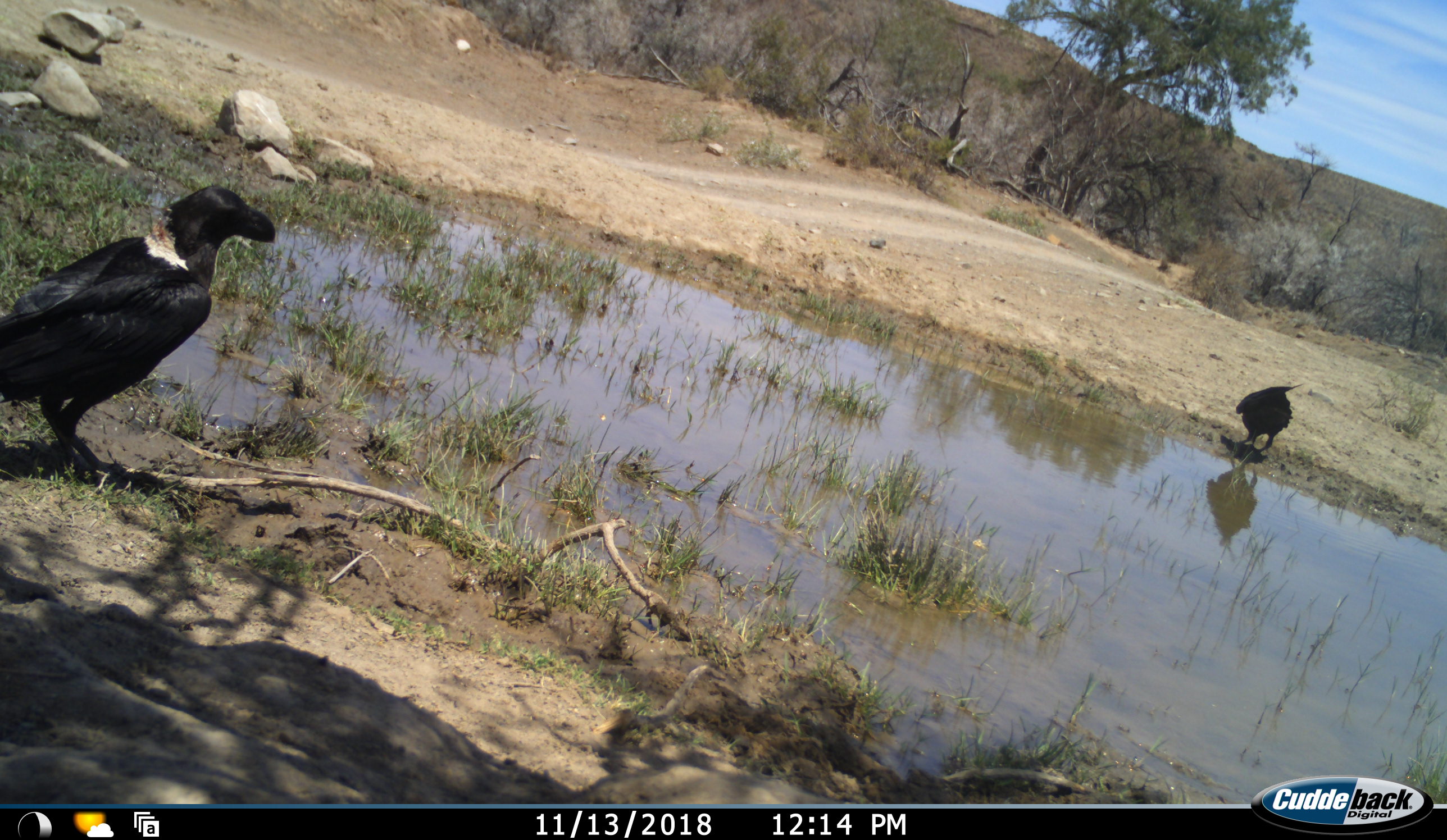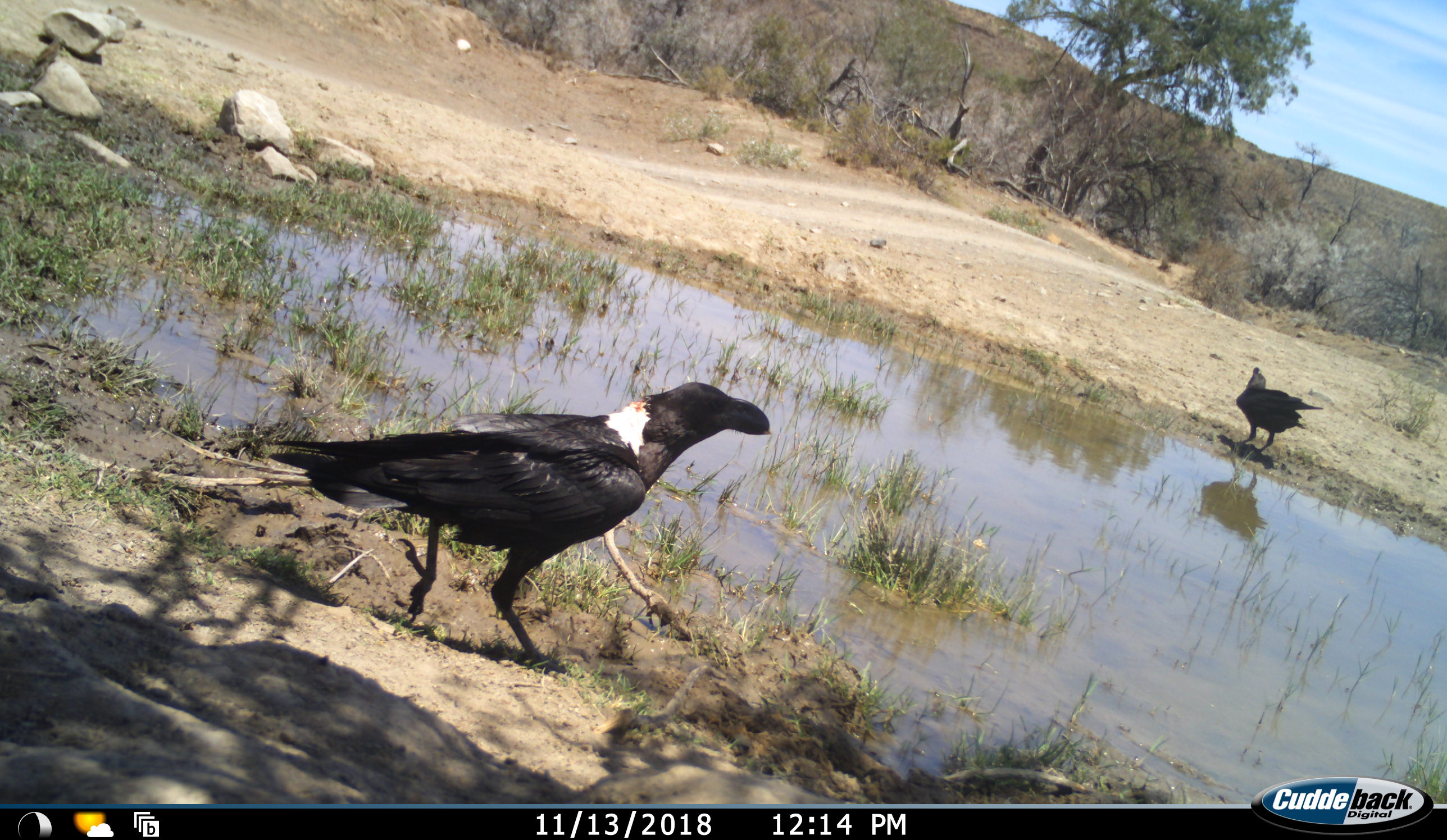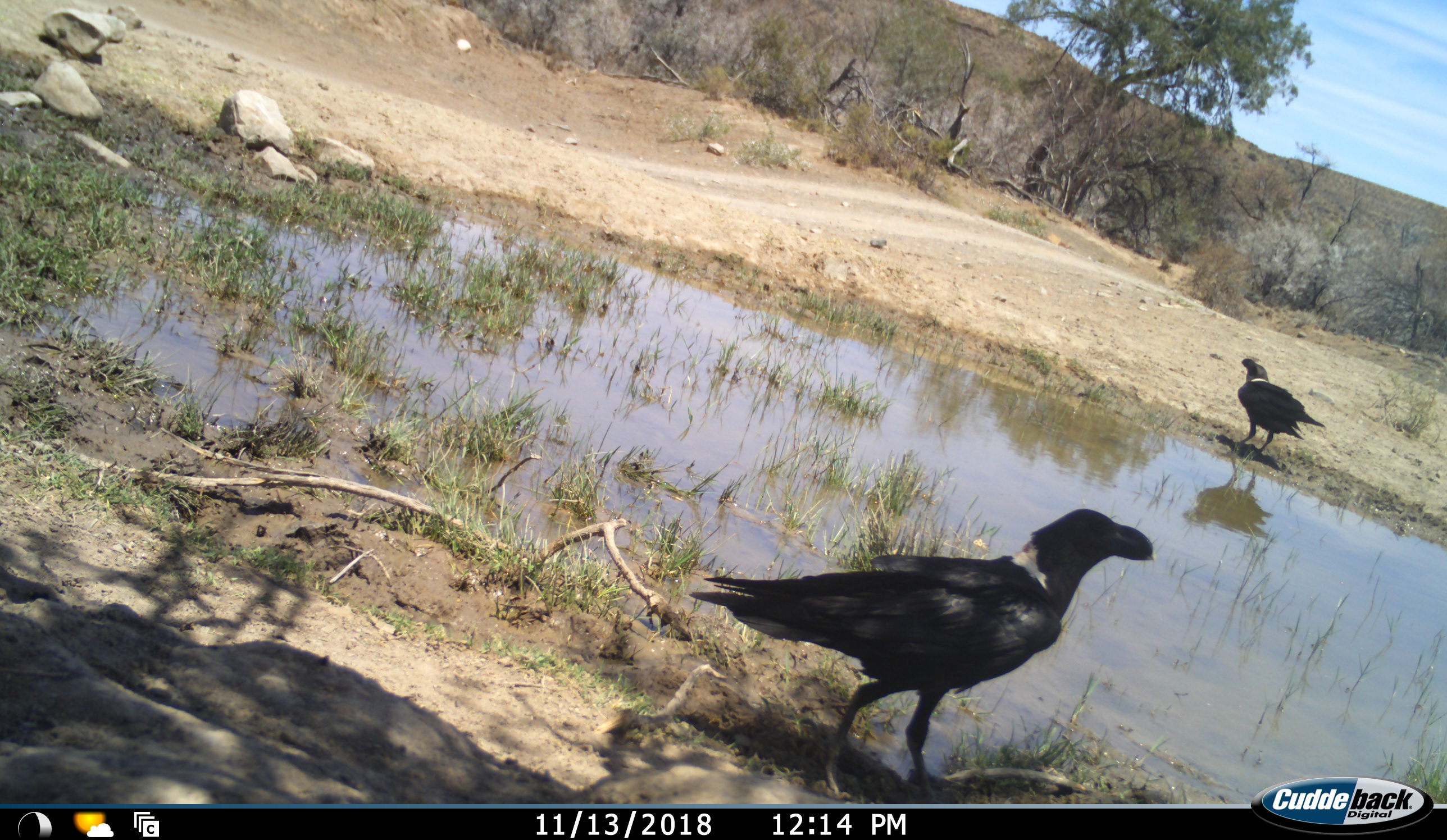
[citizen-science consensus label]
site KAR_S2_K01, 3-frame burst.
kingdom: Animalia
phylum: Chordata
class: Aves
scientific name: Aves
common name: bird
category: birdother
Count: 2.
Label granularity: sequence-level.